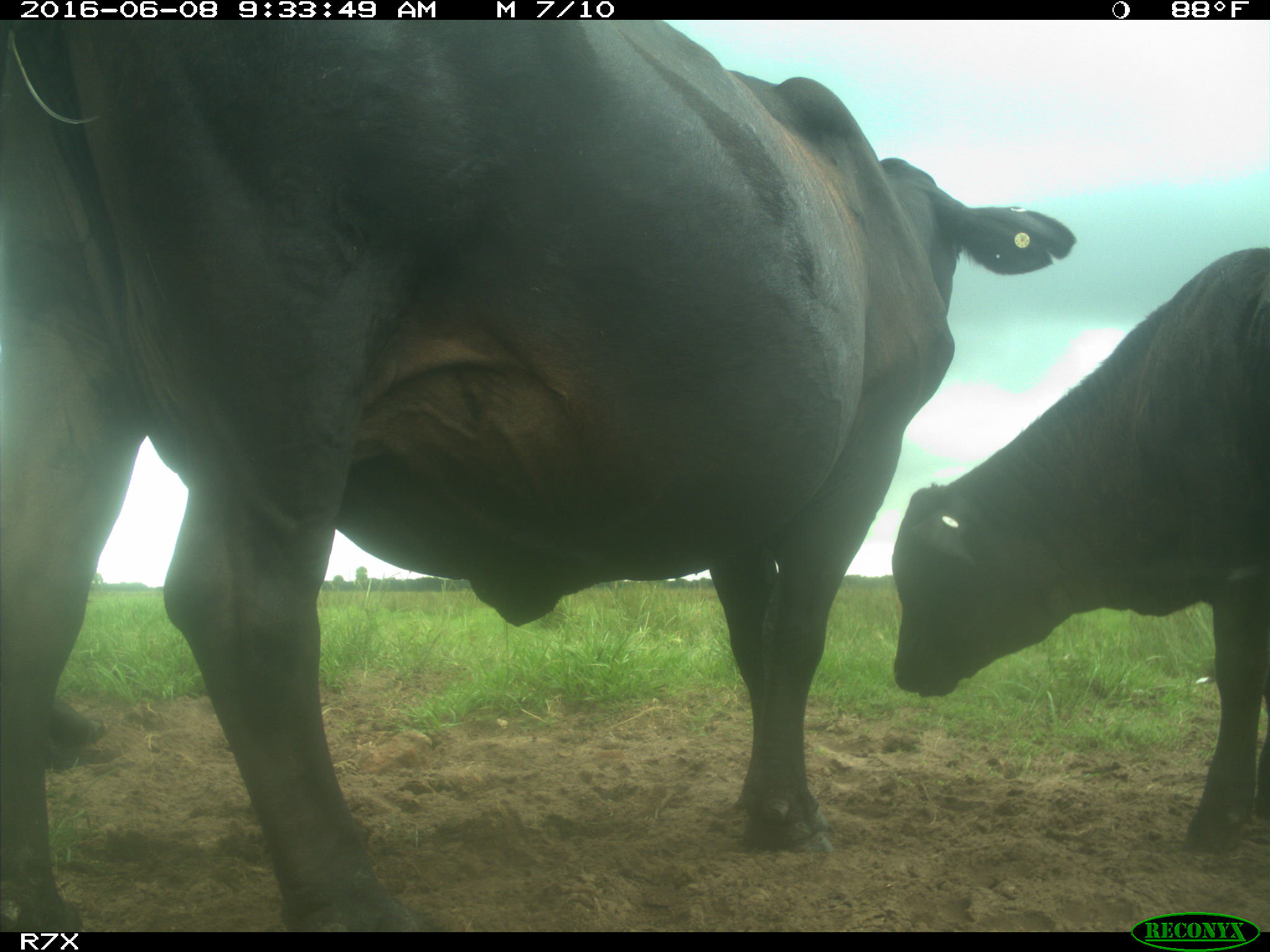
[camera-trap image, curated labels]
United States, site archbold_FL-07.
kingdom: Animalia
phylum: Chordata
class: Mammalia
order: Artiodactyla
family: Bovidae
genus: Bos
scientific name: Bos taurus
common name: domestic cow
Bos taurus (domestic cow).